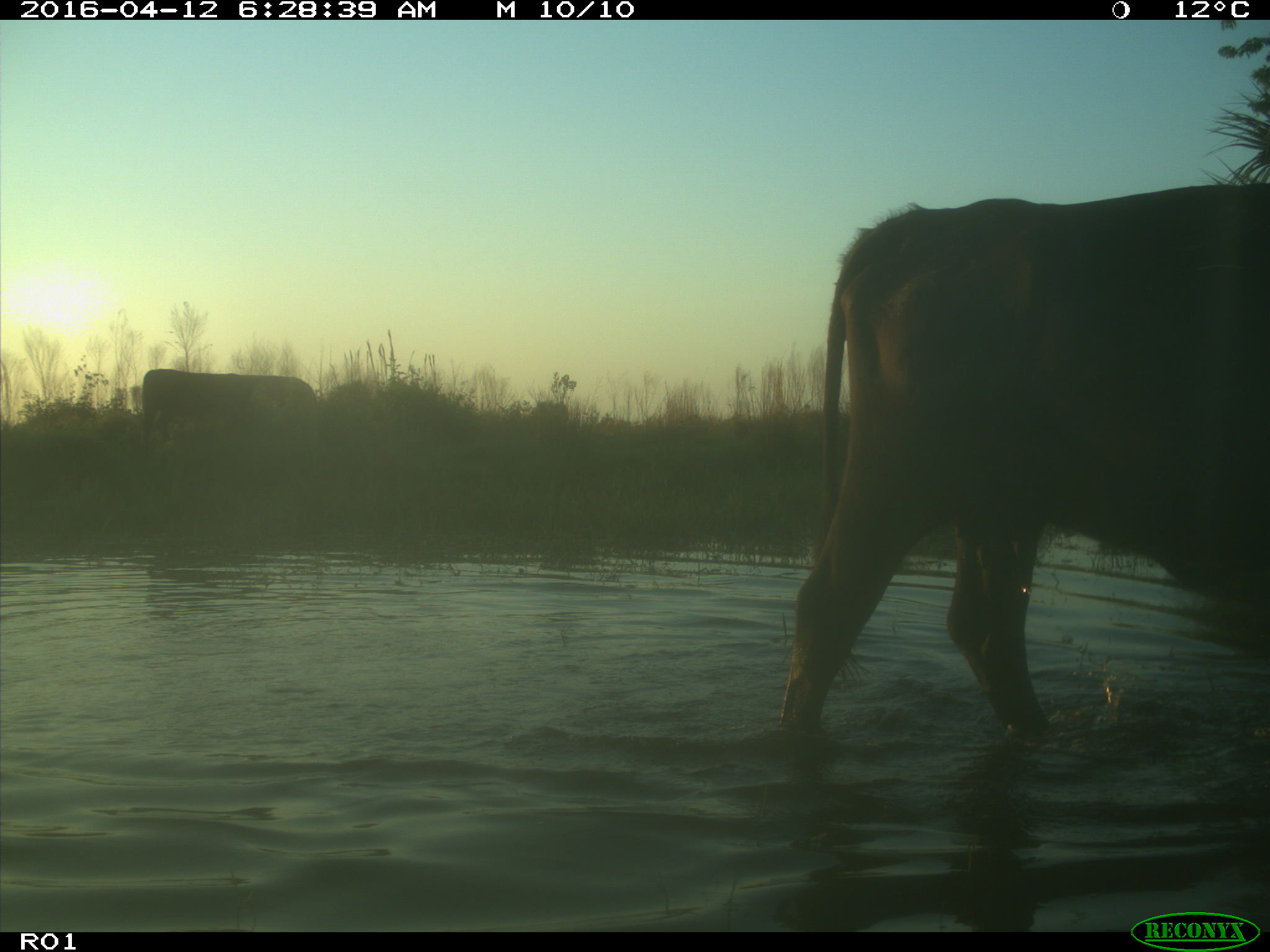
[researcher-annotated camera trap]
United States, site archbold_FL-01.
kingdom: Animalia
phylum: Chordata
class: Mammalia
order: Artiodactyla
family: Bovidae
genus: Bos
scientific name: Bos taurus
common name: domestic cow